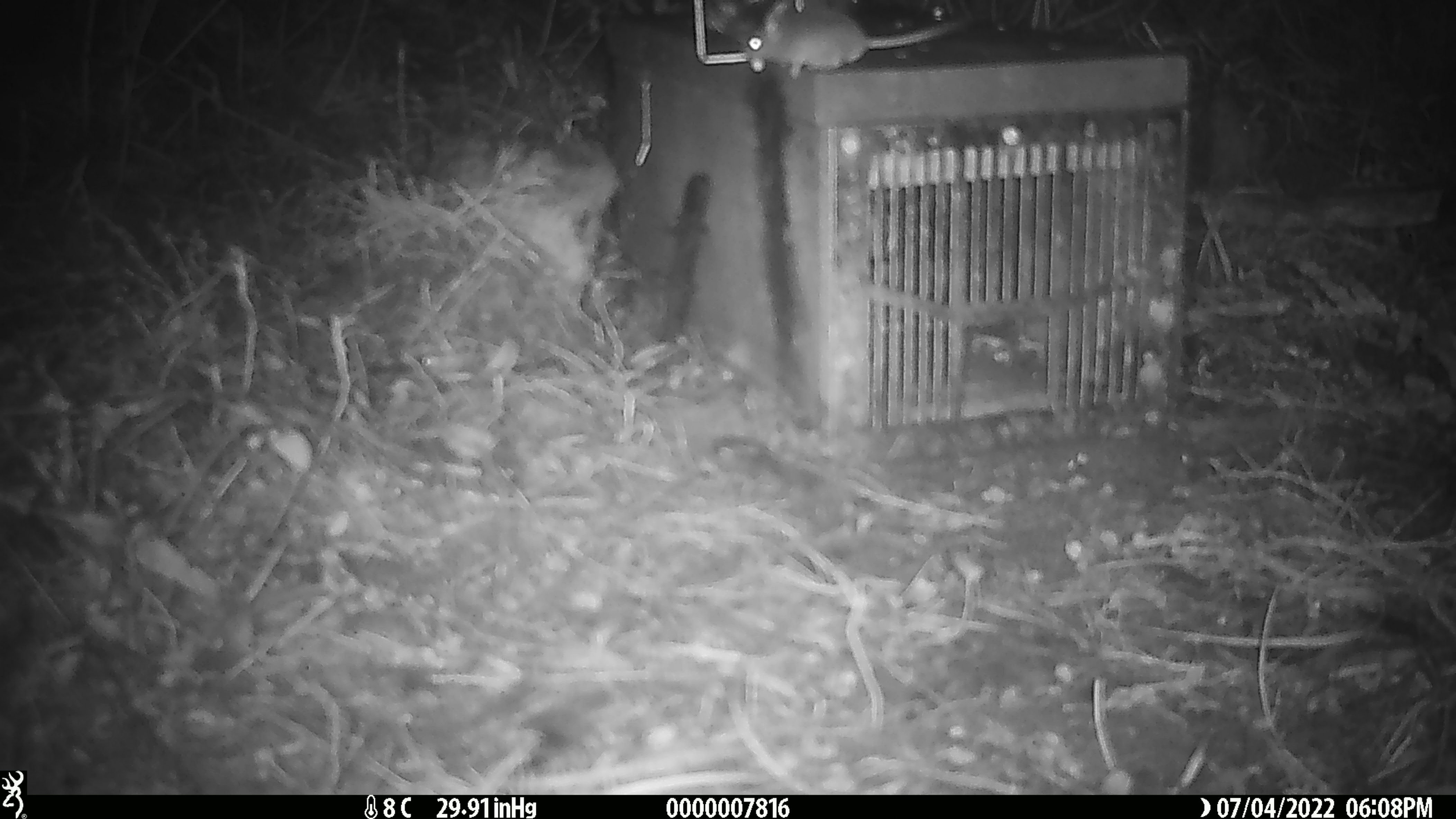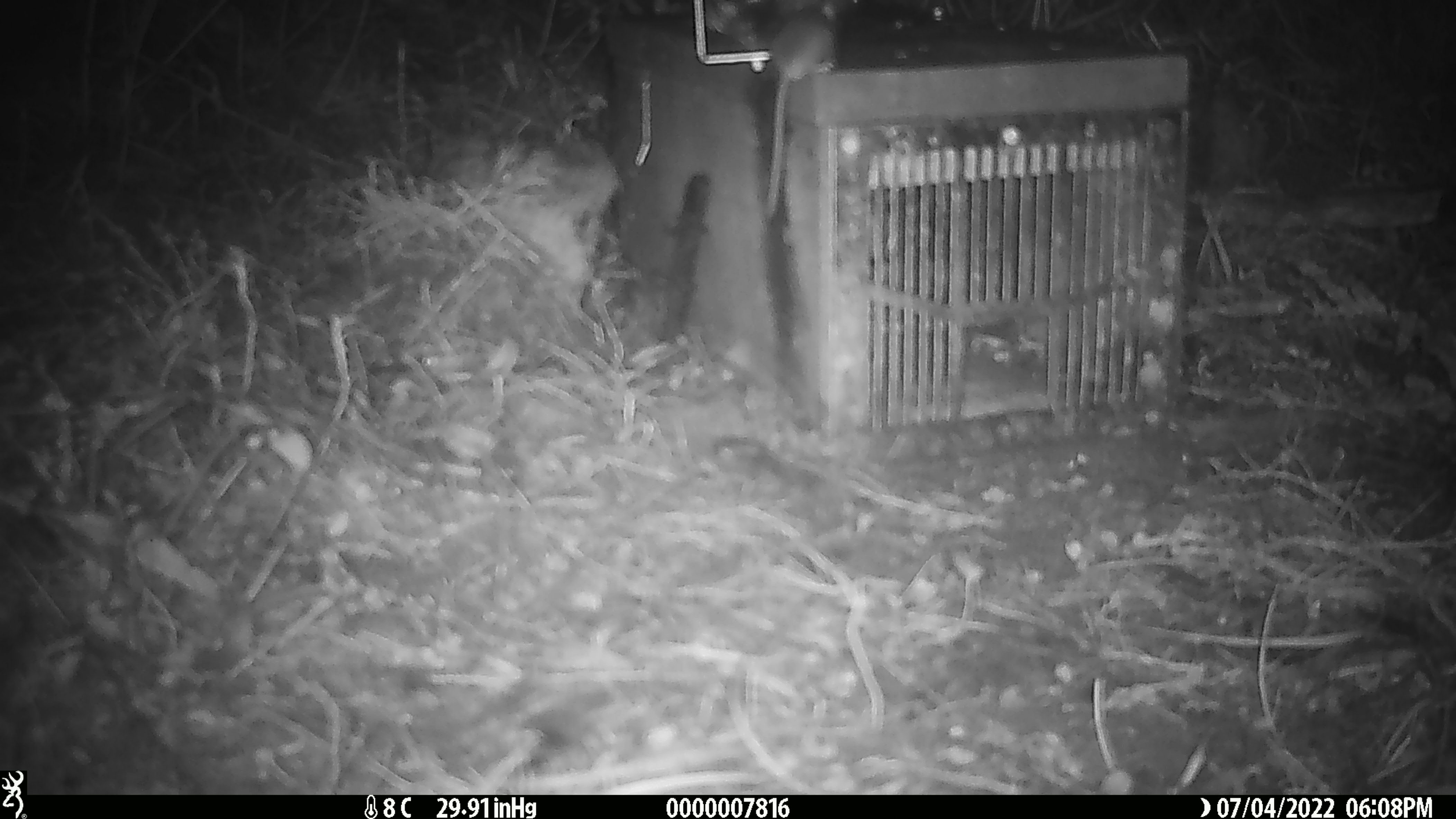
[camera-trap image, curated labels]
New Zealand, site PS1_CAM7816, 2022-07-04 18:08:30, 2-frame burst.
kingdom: Animalia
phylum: Chordata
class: Mammalia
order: Rodentia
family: Muridae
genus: Mus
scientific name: Mus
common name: mouse